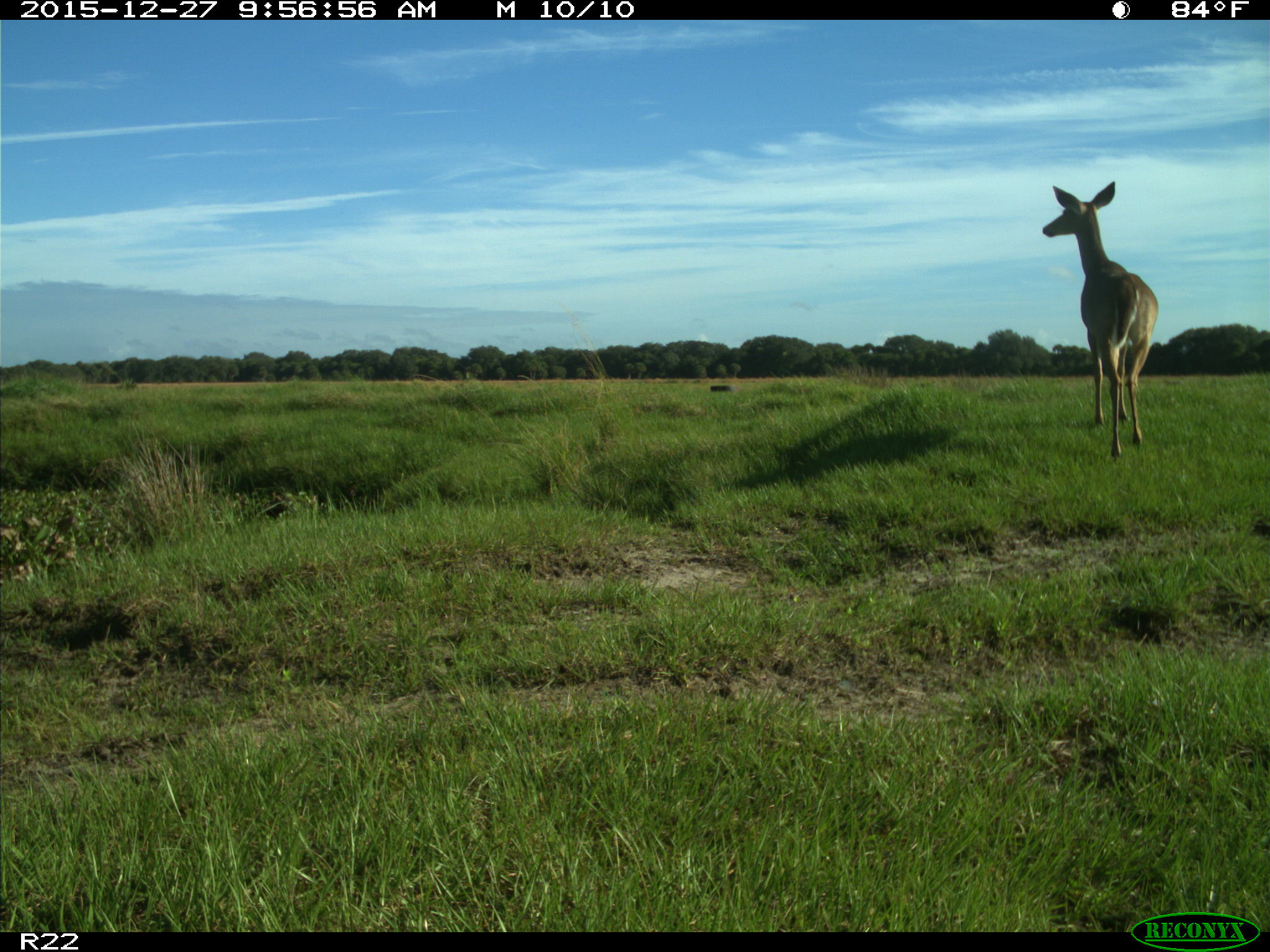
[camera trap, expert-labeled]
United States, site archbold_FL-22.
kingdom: Animalia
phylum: Chordata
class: Mammalia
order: Artiodactyla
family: Cervidae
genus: Odocoileus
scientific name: Odocoileus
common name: deer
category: unidentified deer